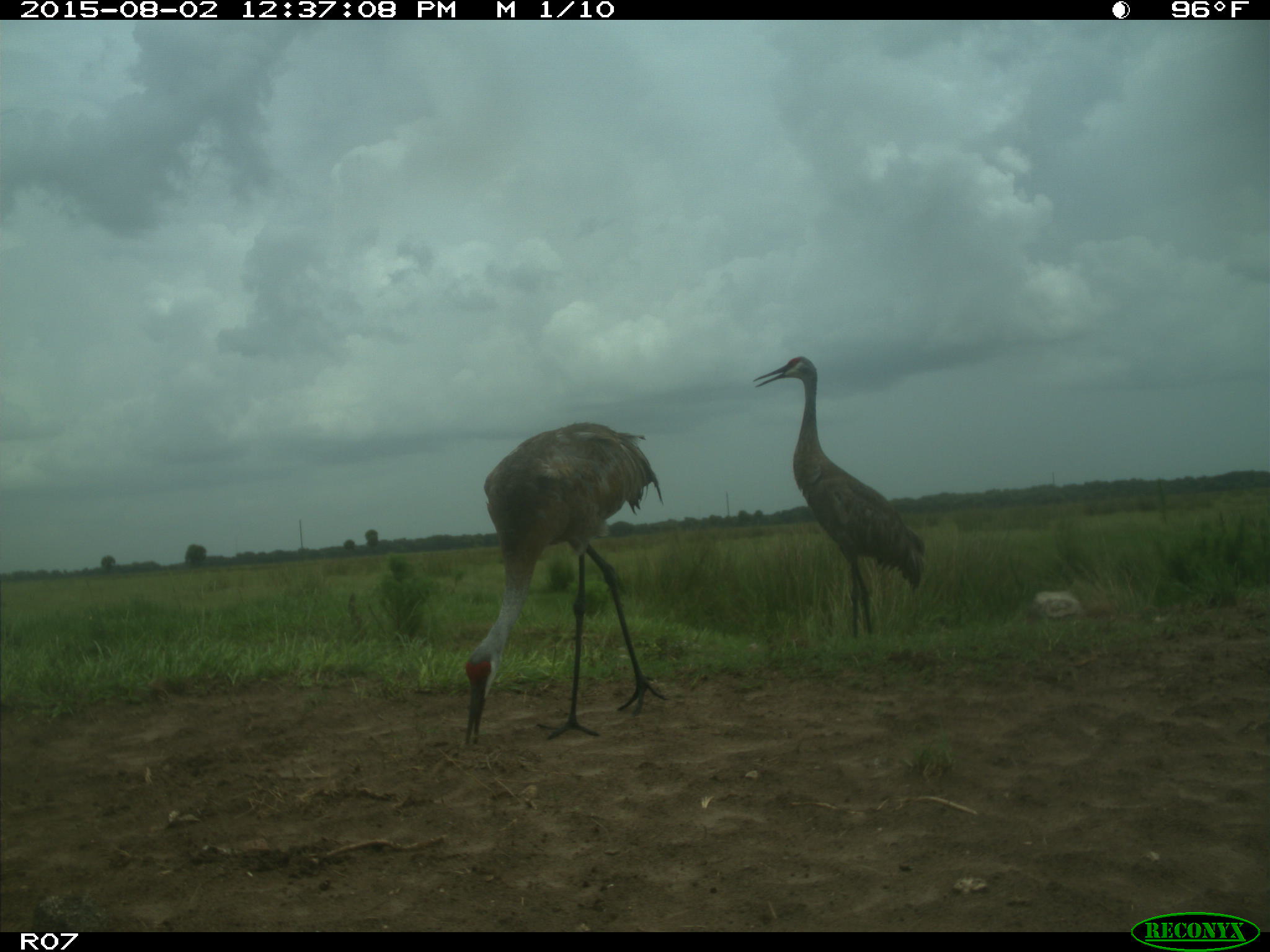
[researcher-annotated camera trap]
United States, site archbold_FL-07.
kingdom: Animalia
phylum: Chordata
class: Aves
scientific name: Aves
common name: birds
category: unidentified bird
Unidentified bird (birds) (Aves).